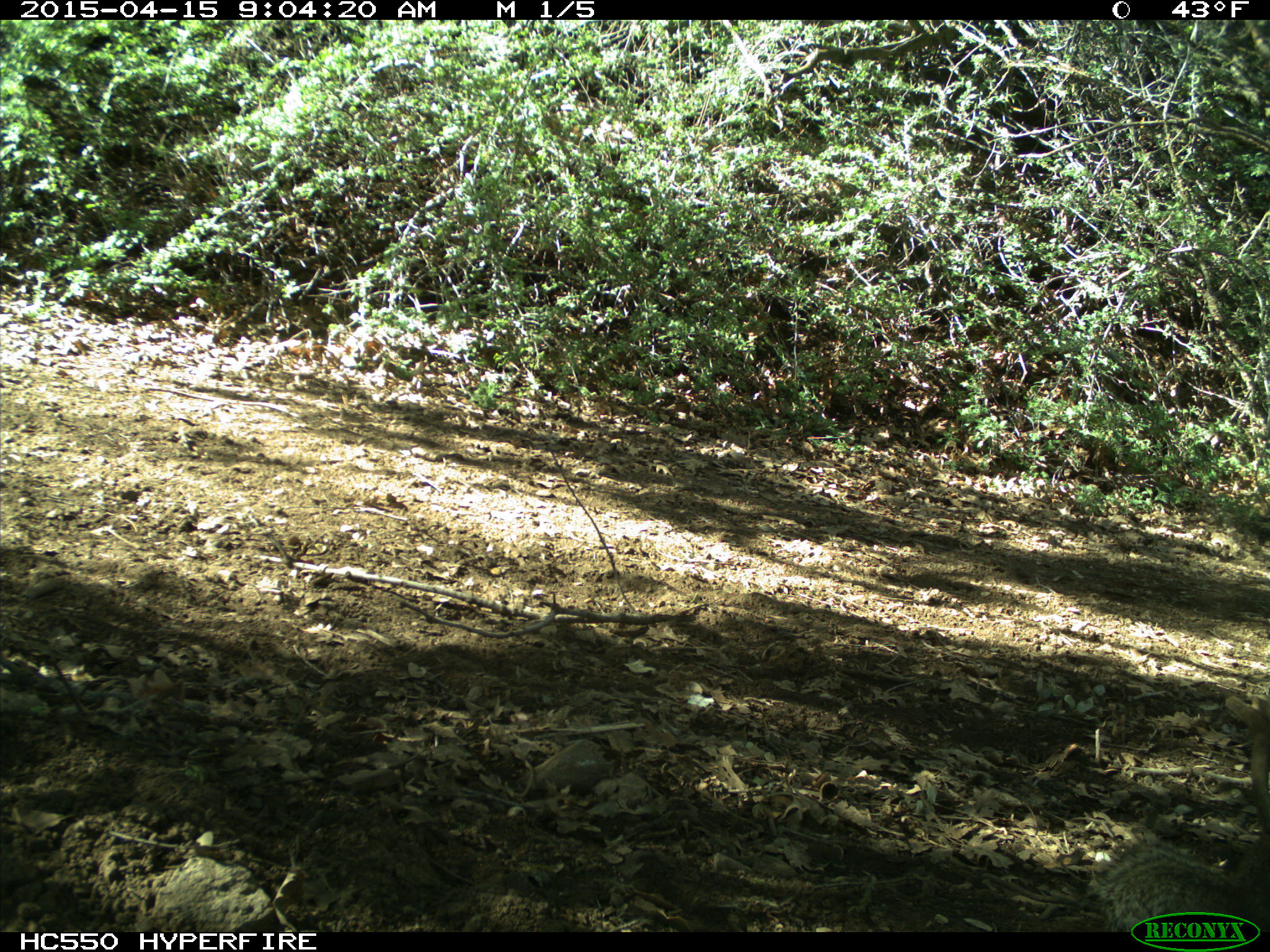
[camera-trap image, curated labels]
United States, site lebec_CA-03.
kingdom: Animalia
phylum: Chordata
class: Mammalia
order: Rodentia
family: Sciuridae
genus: Otospermophilus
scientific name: Otospermophilus beecheyi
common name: california ground squirrel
Otospermophilus beecheyi (california ground squirrel).